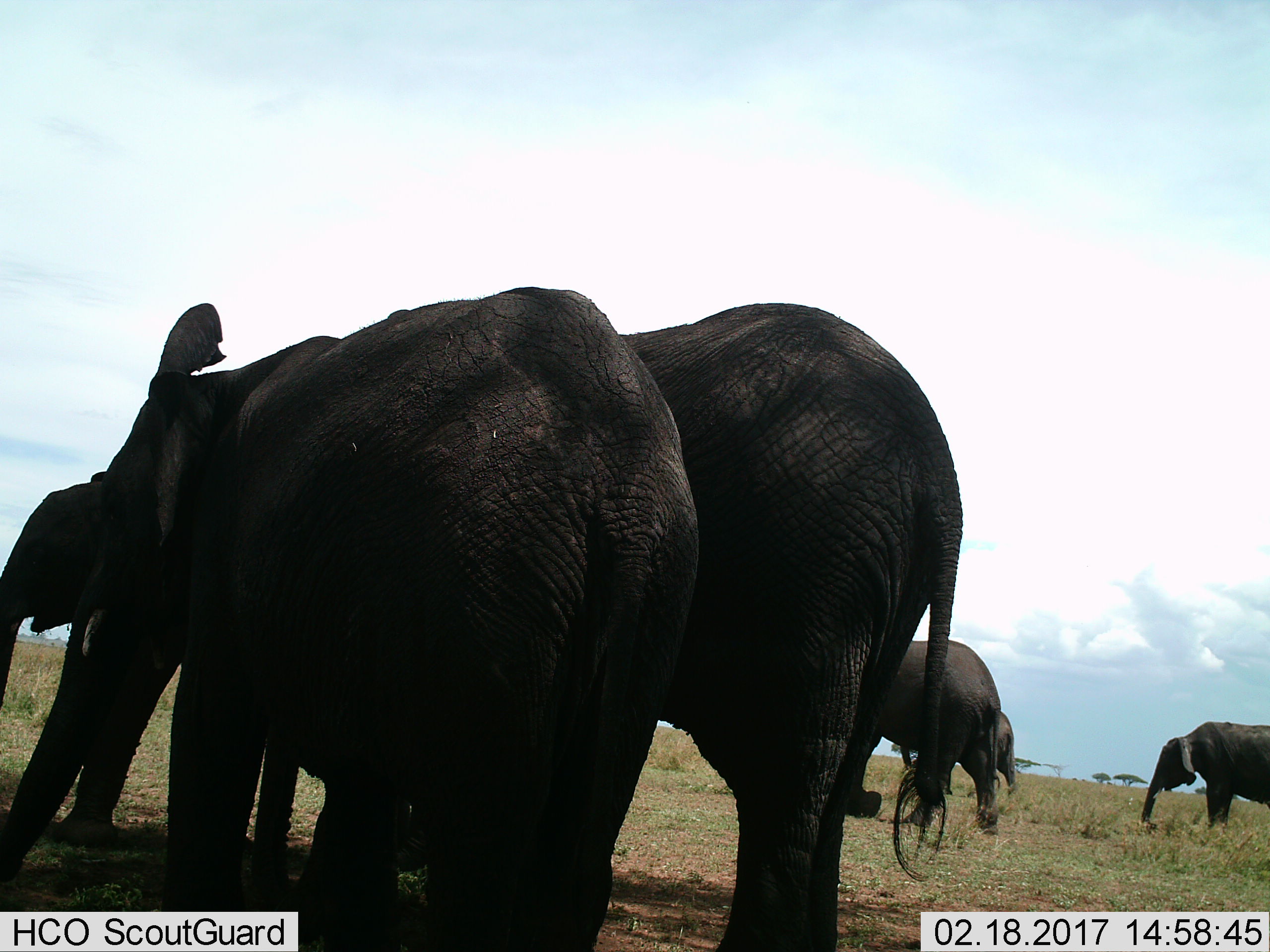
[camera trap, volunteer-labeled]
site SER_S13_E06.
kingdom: Animalia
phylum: Chordata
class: Mammalia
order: Proboscidea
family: Elephantidae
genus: Loxodonta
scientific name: Loxodonta africana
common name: african bush elephant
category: elephant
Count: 5.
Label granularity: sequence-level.